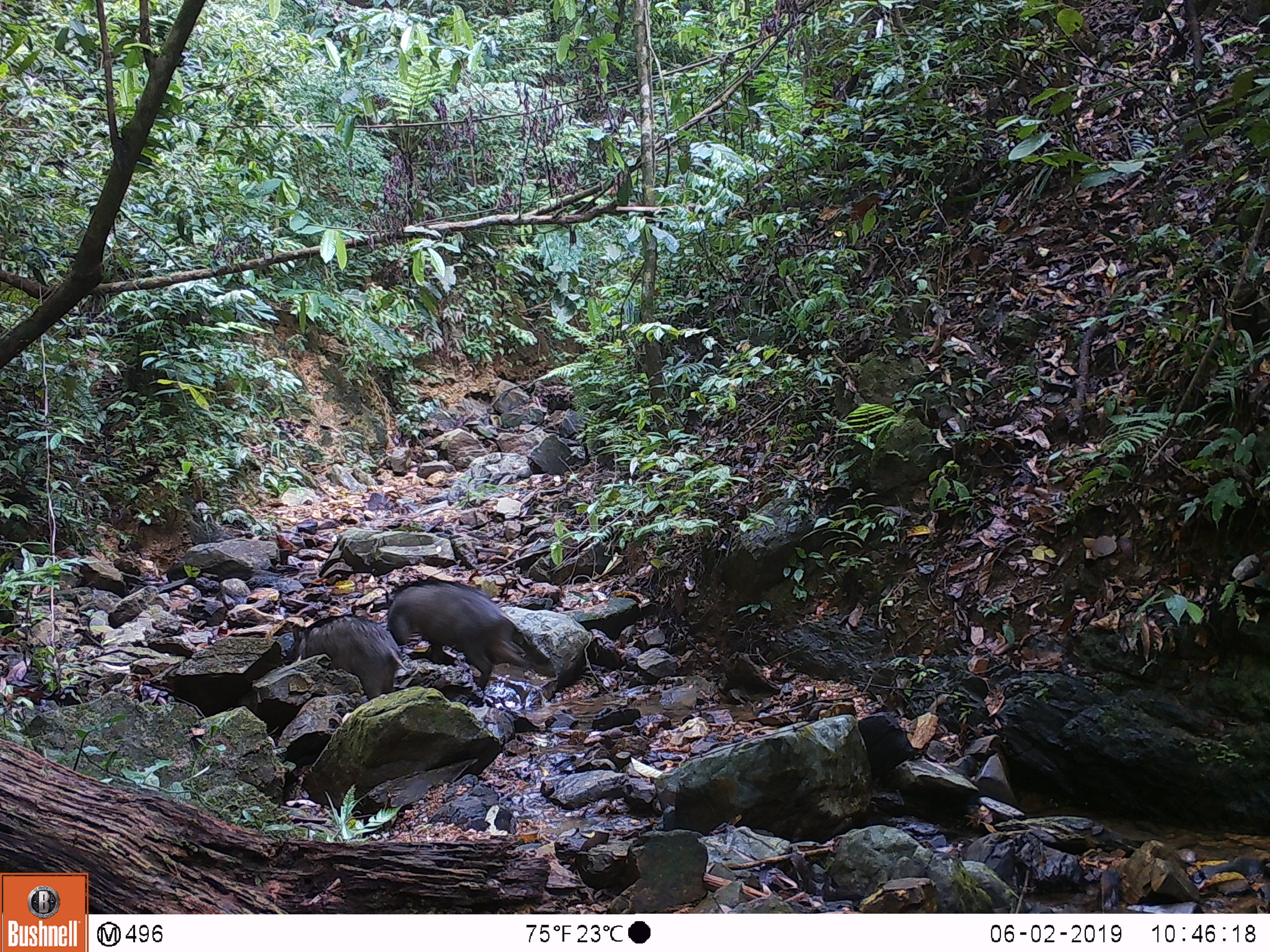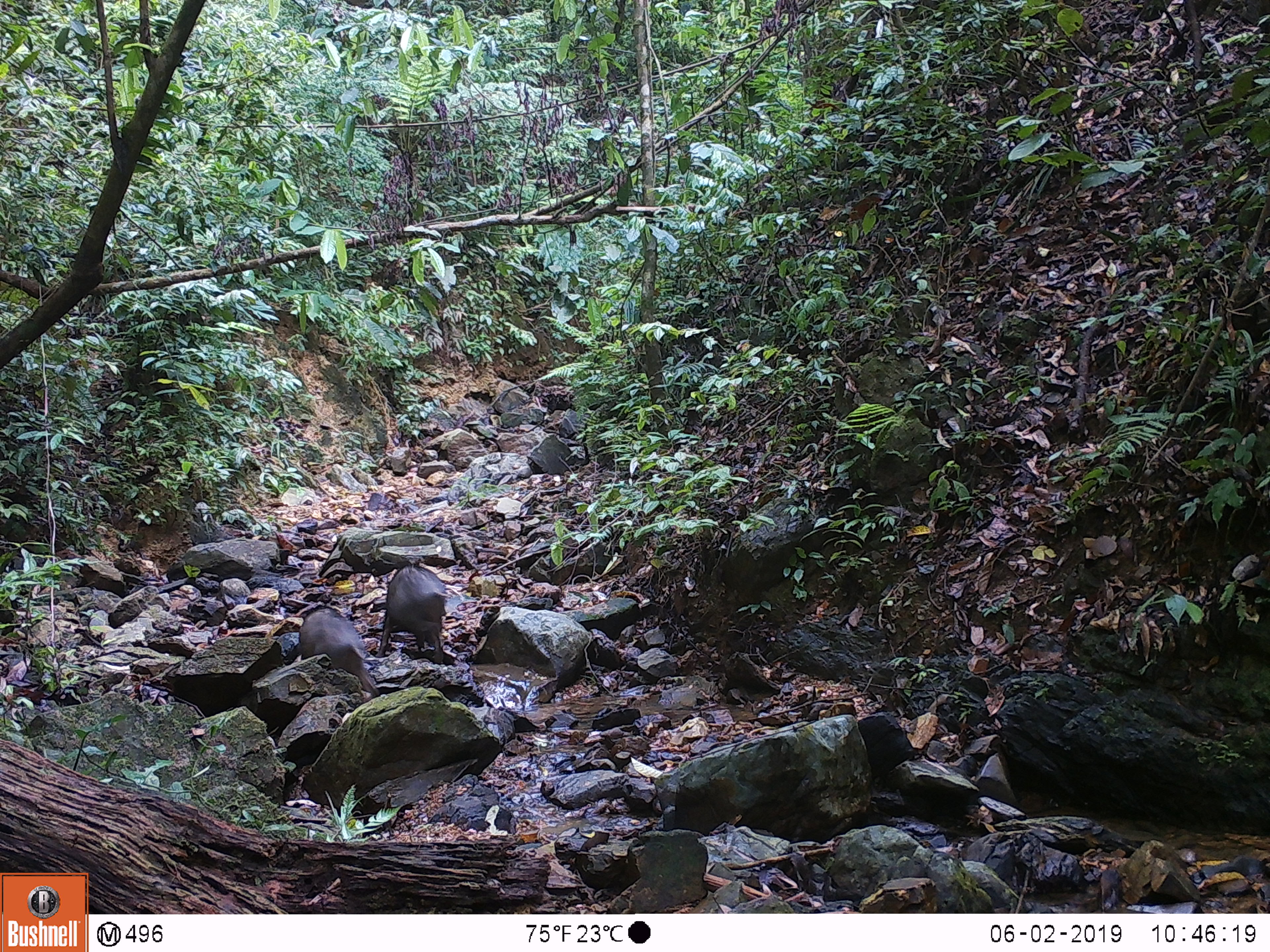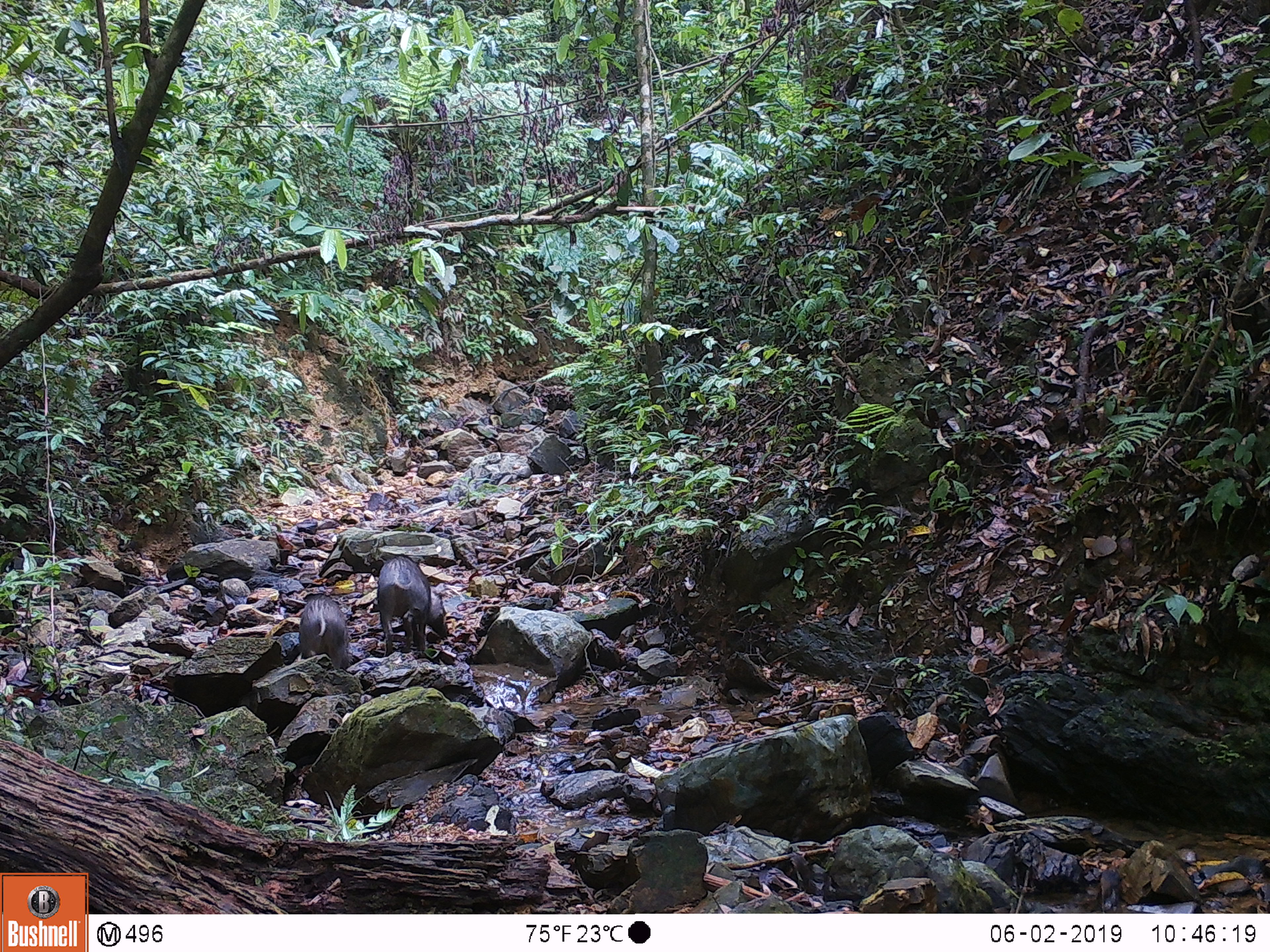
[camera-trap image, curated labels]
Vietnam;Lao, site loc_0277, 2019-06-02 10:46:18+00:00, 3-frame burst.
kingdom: Animalia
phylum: Chordata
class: Mammalia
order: Artiodactyla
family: Suidae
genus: Sus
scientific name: Sus scrofa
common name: eurasian wild pig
Eurasian wild pig (Sus scrofa). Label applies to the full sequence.